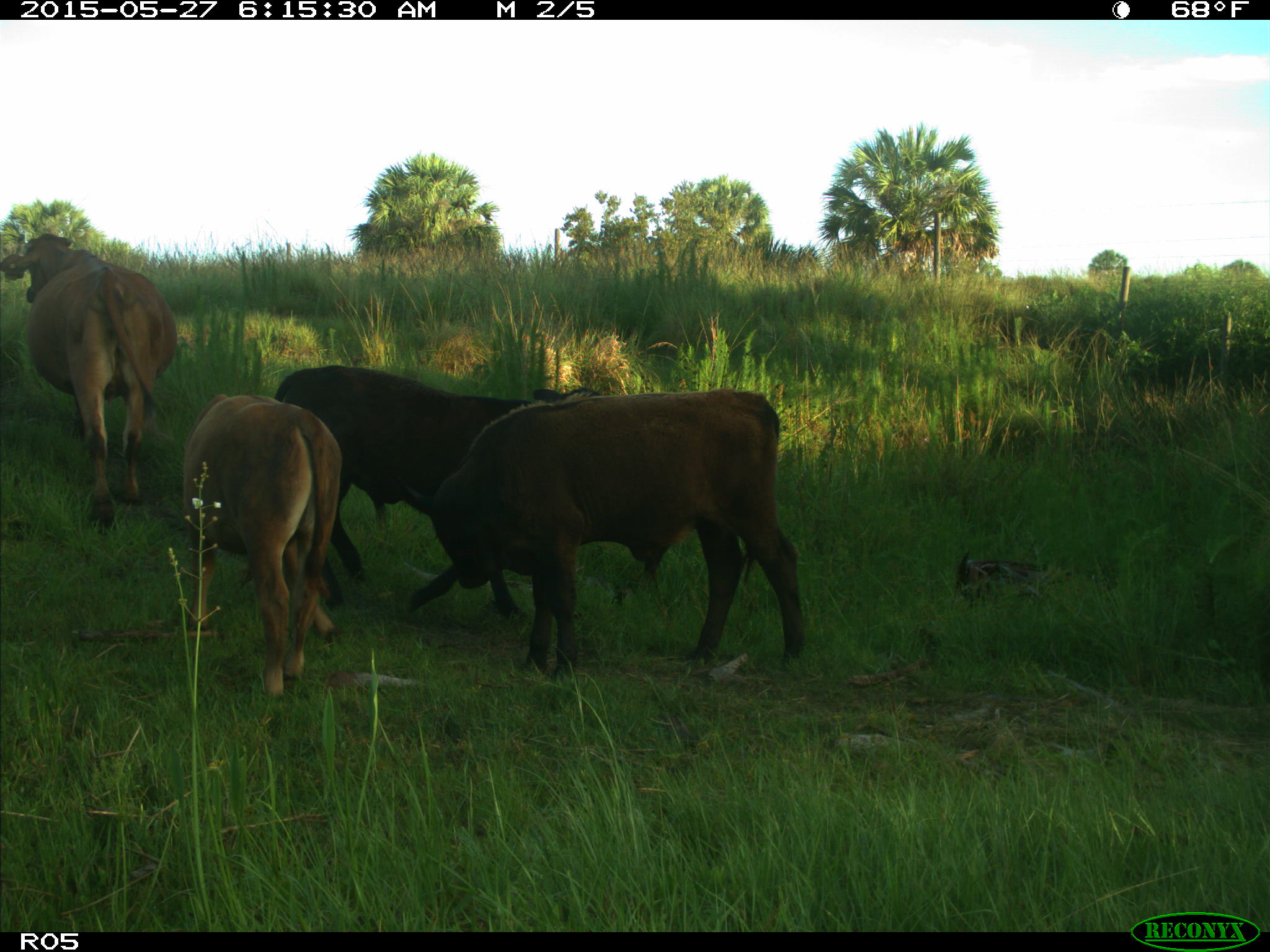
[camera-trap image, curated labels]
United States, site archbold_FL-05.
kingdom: Animalia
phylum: Chordata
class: Mammalia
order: Artiodactyla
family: Bovidae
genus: Bos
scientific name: Bos taurus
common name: domestic cow